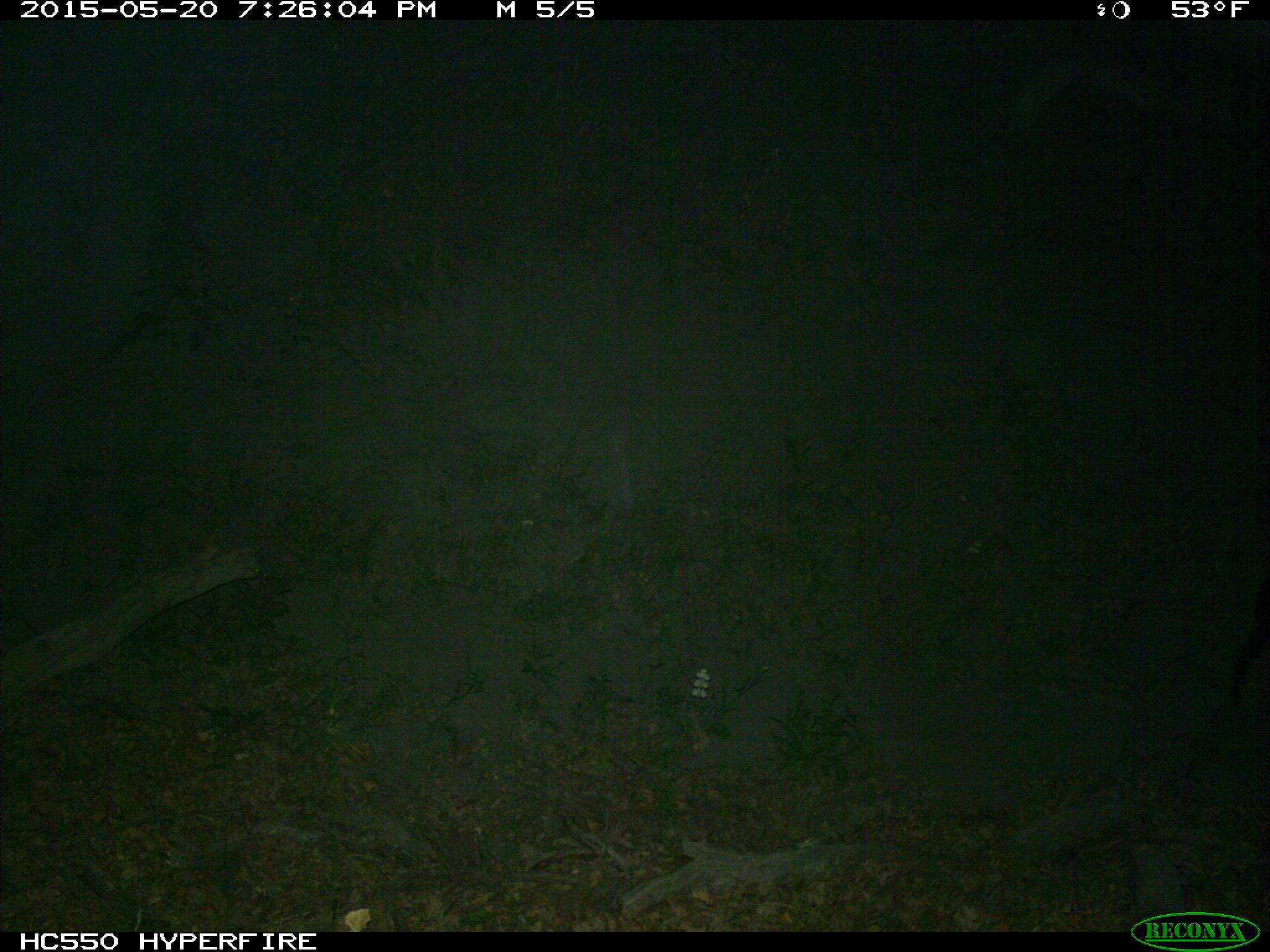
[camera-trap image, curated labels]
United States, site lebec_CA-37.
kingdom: Animalia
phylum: Chordata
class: Mammalia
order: Artiodactyla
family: Bovidae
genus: Bos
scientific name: Bos taurus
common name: domestic cow